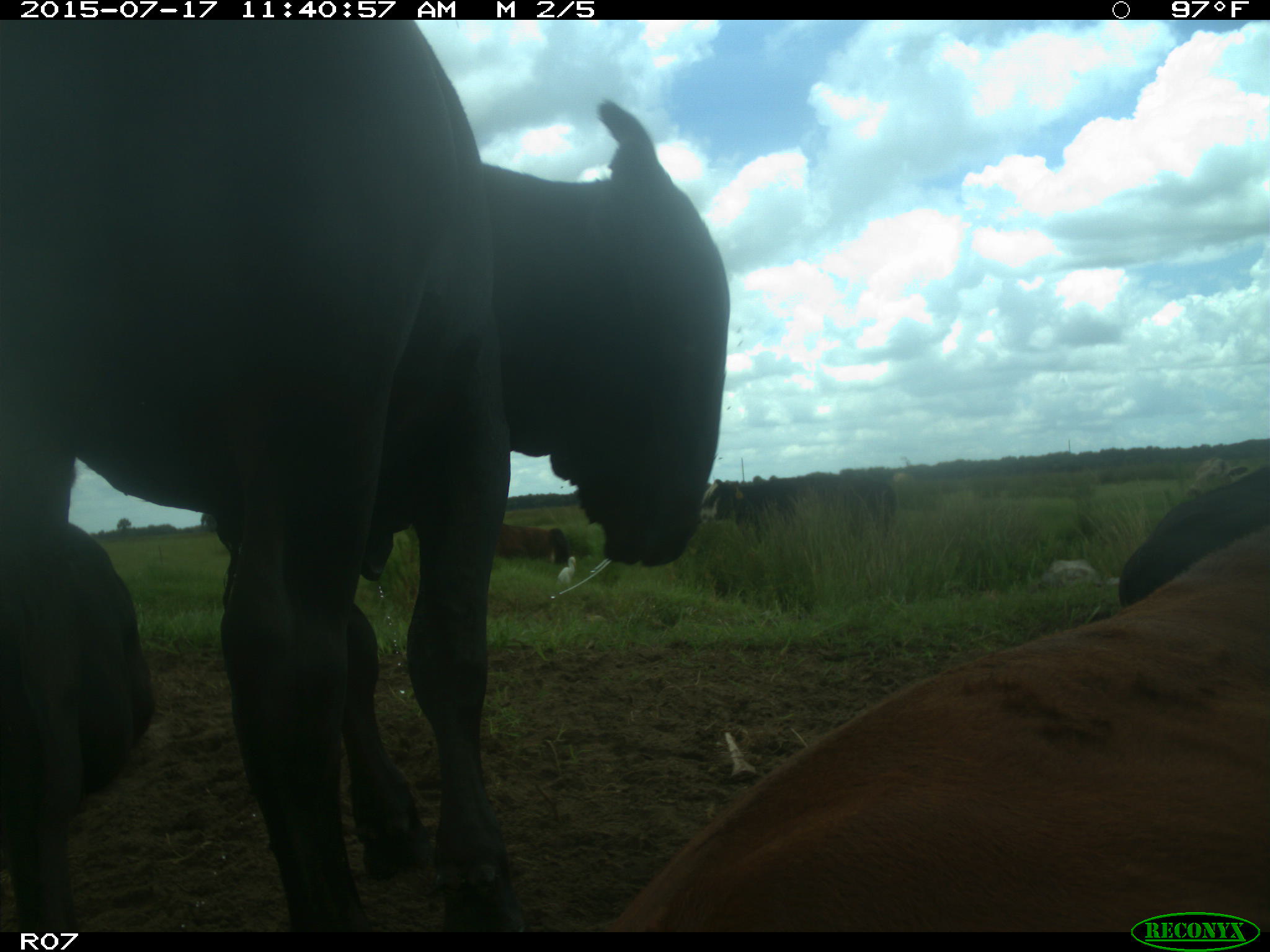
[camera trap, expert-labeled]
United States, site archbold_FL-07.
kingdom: Animalia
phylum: Chordata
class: Mammalia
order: Artiodactyla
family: Bovidae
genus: Bos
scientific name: Bos taurus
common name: domestic cow